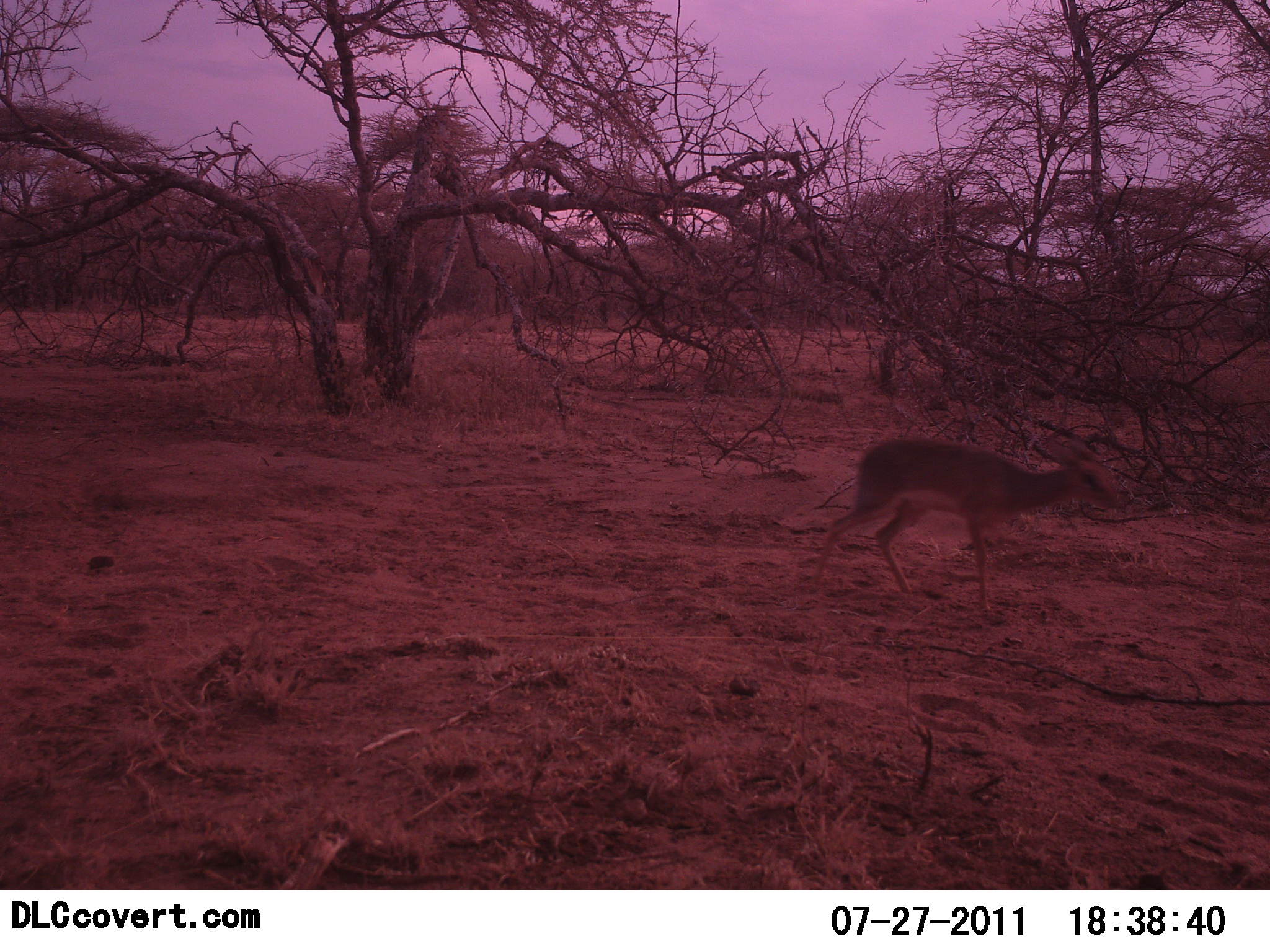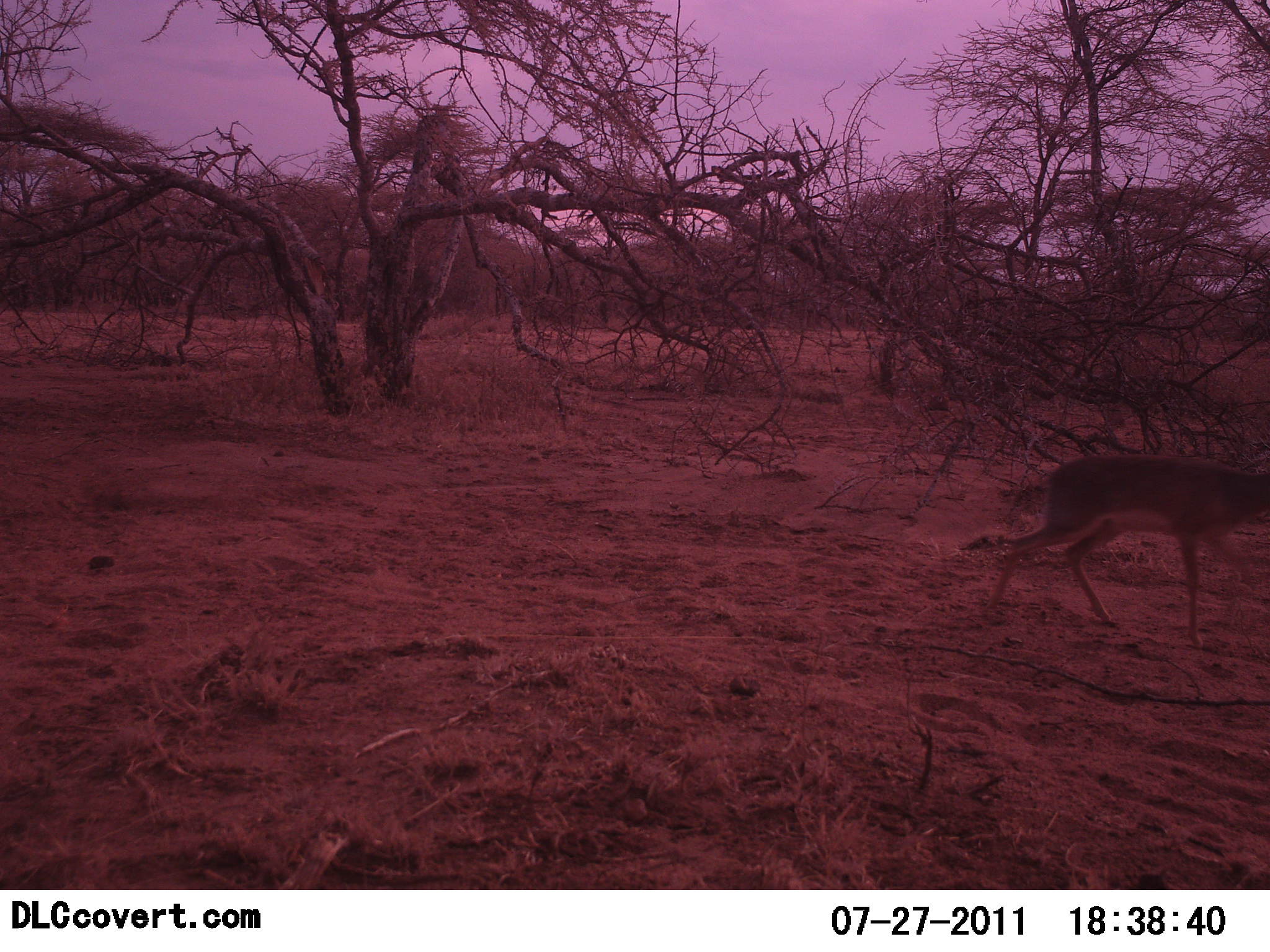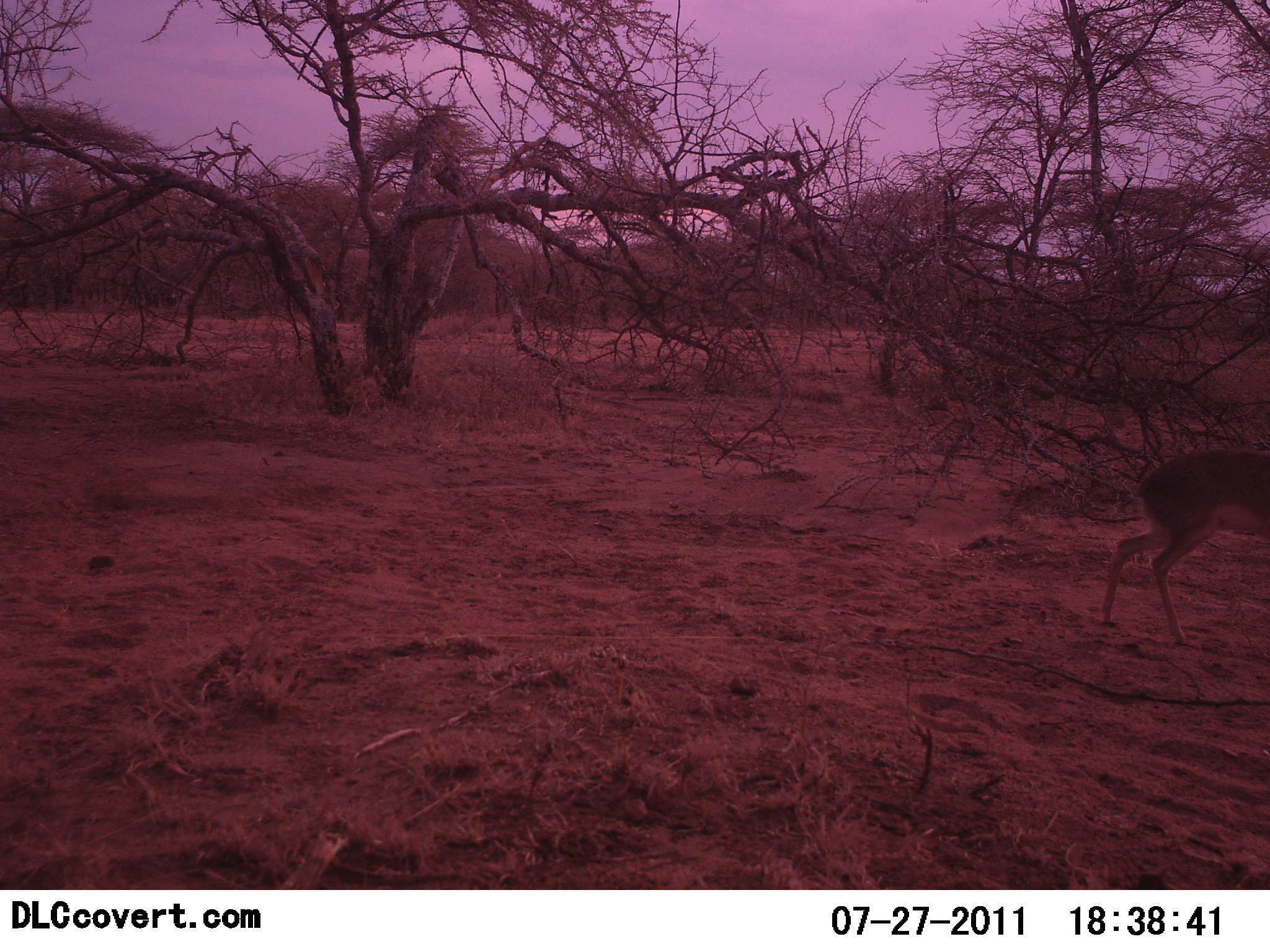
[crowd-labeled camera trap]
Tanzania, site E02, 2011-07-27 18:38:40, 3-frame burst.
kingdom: Animalia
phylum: Chordata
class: Mammalia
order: Artiodactyla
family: Bovidae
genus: Madoqua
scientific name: Madoqua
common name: dikdik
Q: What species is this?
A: Dikdik (Madoqua).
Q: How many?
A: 1.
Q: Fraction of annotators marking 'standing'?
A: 0%.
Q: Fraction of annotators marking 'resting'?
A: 0%.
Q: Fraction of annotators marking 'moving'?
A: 100%.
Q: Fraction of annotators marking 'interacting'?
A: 0%.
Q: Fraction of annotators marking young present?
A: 0%.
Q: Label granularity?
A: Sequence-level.